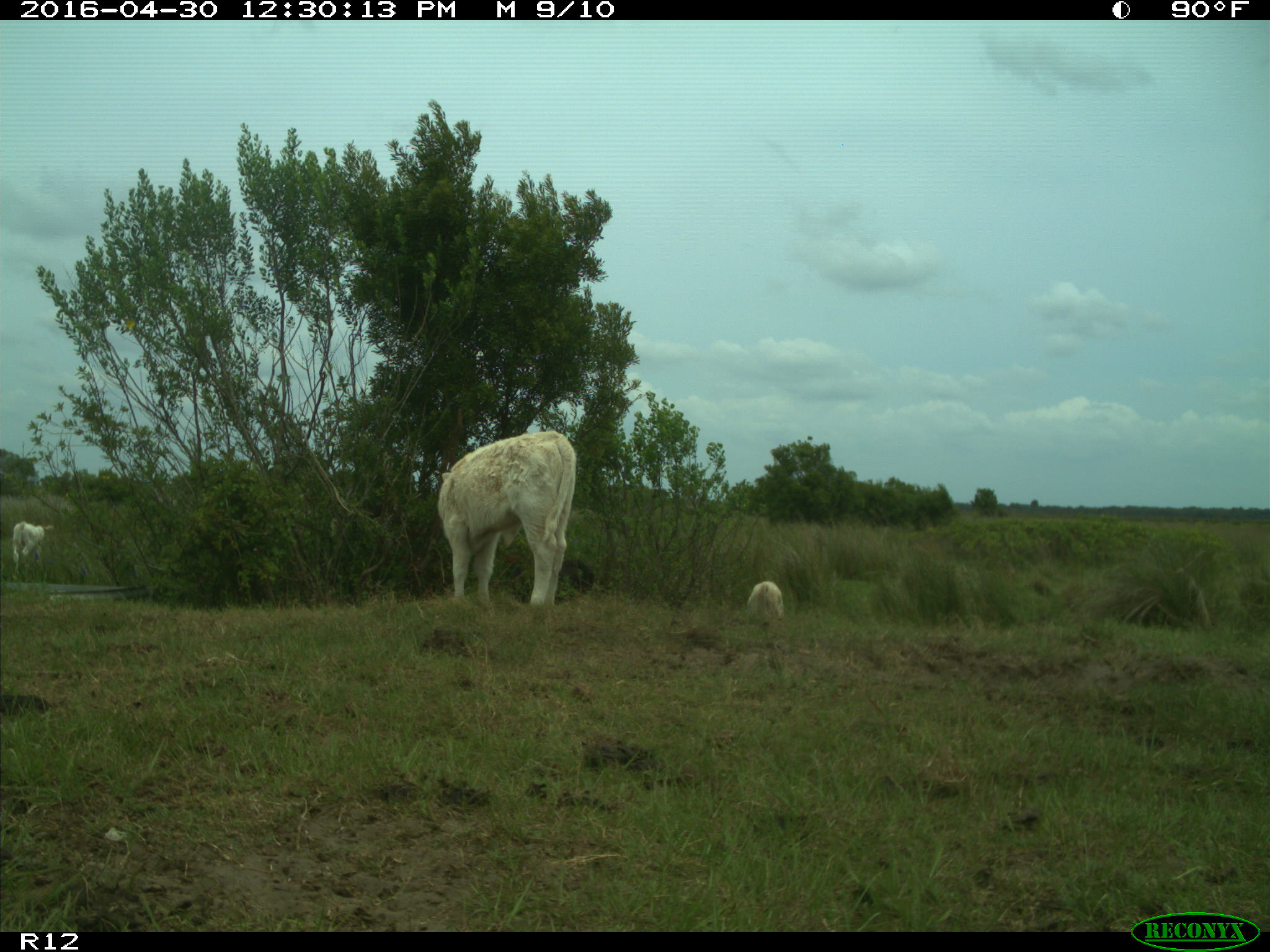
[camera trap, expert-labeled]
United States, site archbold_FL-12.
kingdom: Animalia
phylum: Chordata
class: Mammalia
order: Artiodactyla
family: Bovidae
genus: Bos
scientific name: Bos taurus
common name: domestic cow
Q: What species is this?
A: Bos taurus (domestic cow).